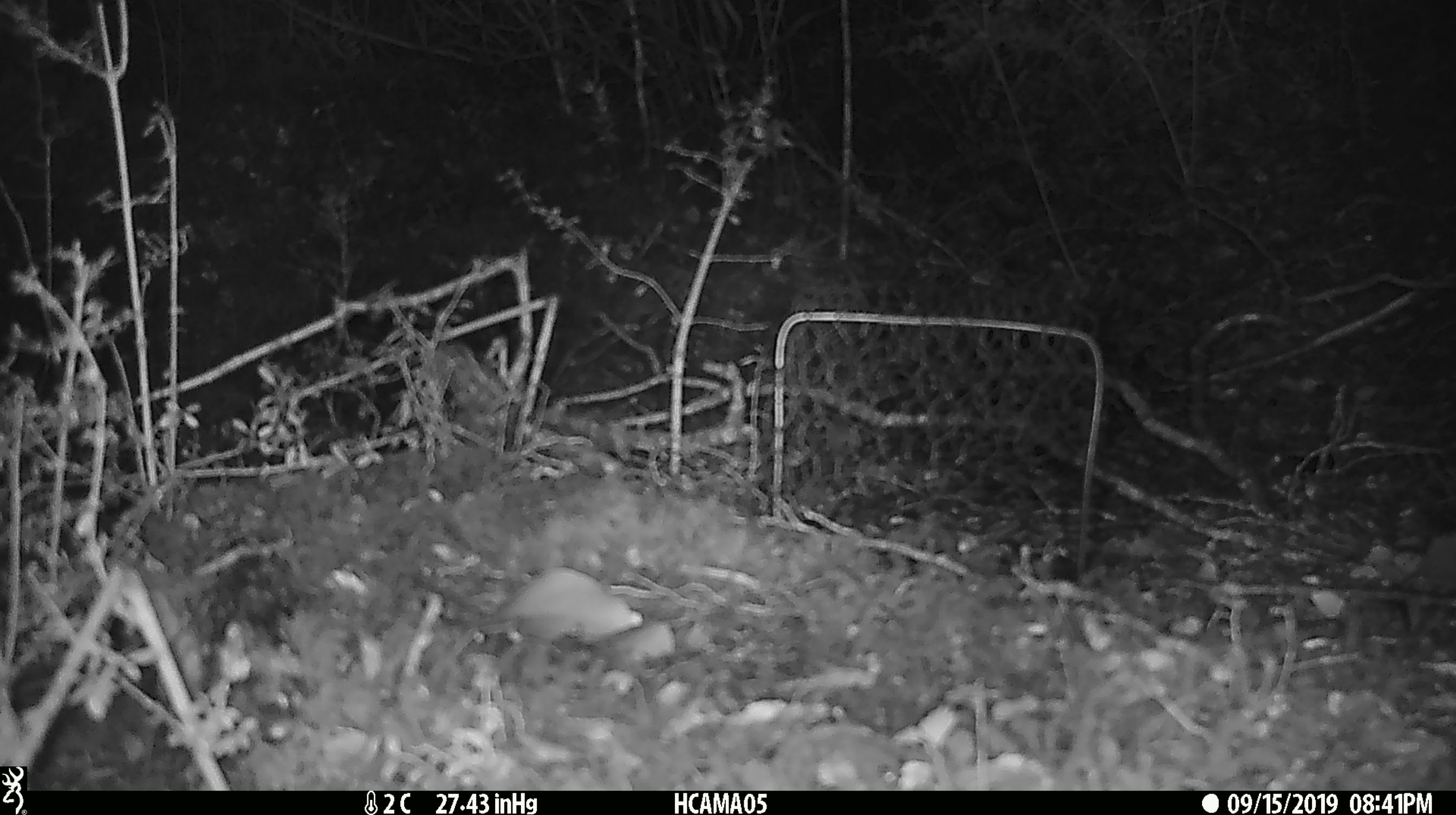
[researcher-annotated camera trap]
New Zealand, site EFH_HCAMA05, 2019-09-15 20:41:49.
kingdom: Animalia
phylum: Chordata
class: Mammalia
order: Rodentia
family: Muridae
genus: Mus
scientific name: Mus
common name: mouse